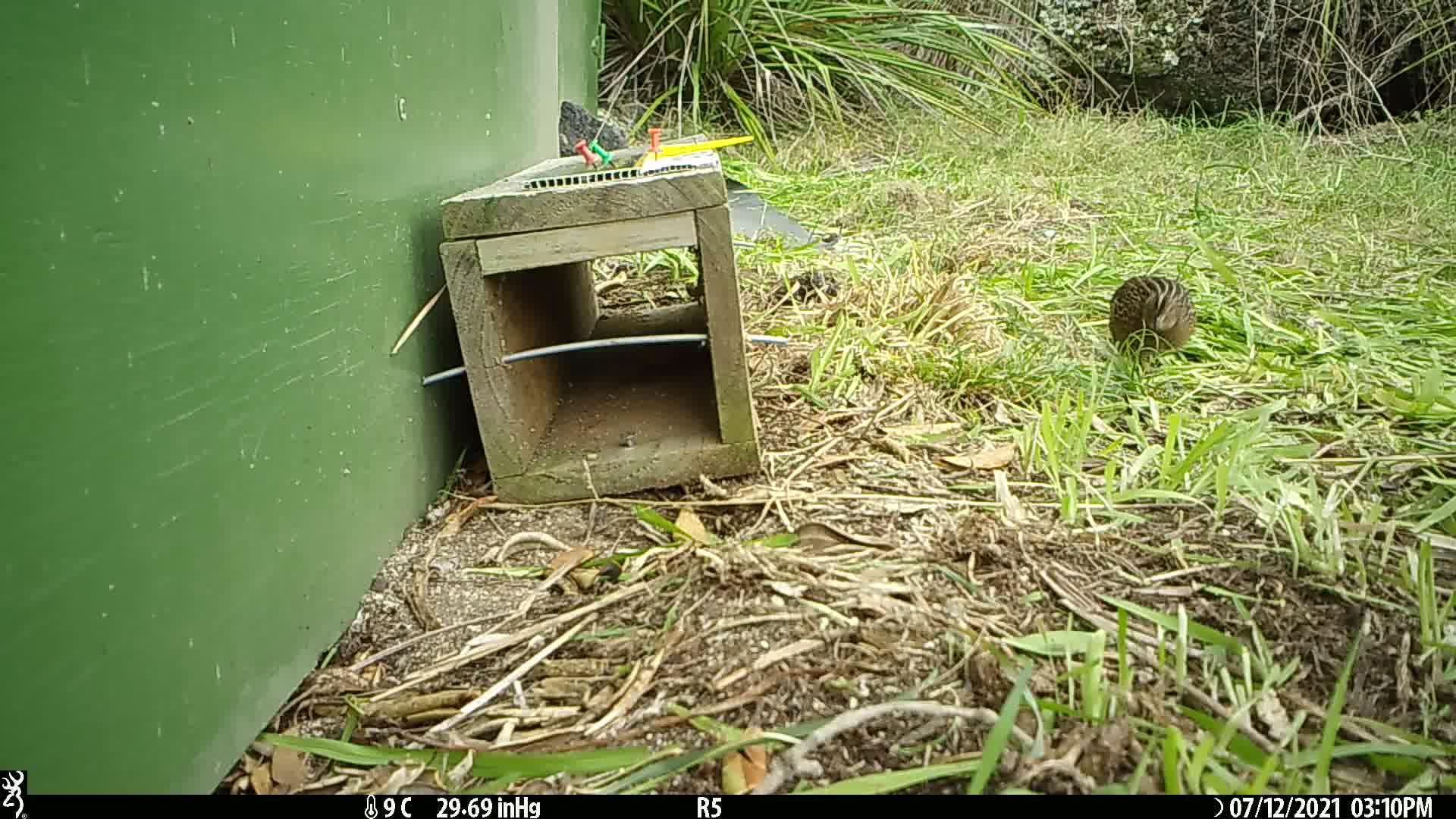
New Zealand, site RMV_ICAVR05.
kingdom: Animalia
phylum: Chordata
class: Aves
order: Galliformes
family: Phasianidae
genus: Synoicus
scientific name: Synoicus ypsilophorus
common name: brown quail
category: quail brown